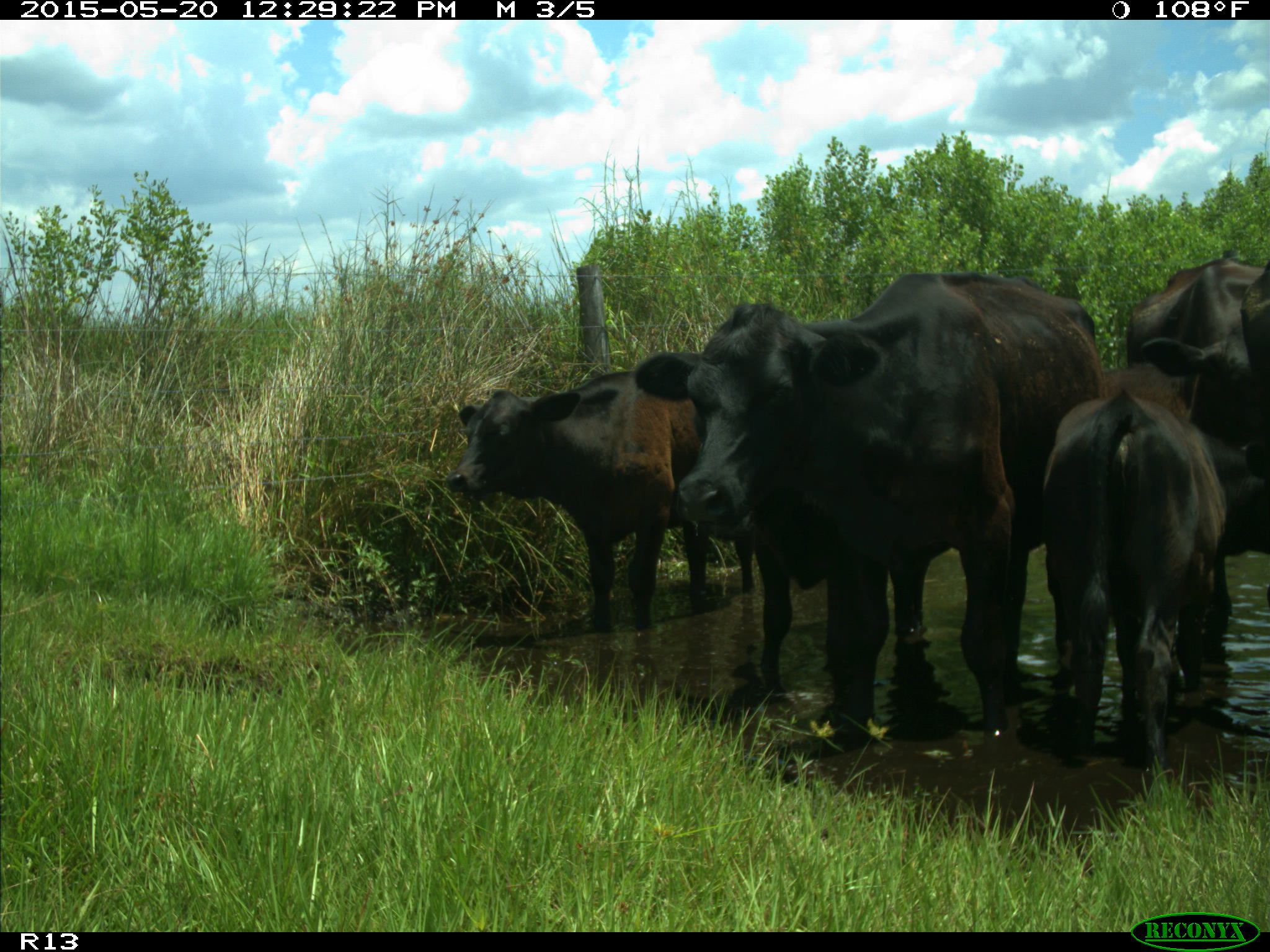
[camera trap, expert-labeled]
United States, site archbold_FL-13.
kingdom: Animalia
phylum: Chordata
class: Mammalia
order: Artiodactyla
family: Bovidae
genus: Bos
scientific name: Bos taurus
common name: domestic cow